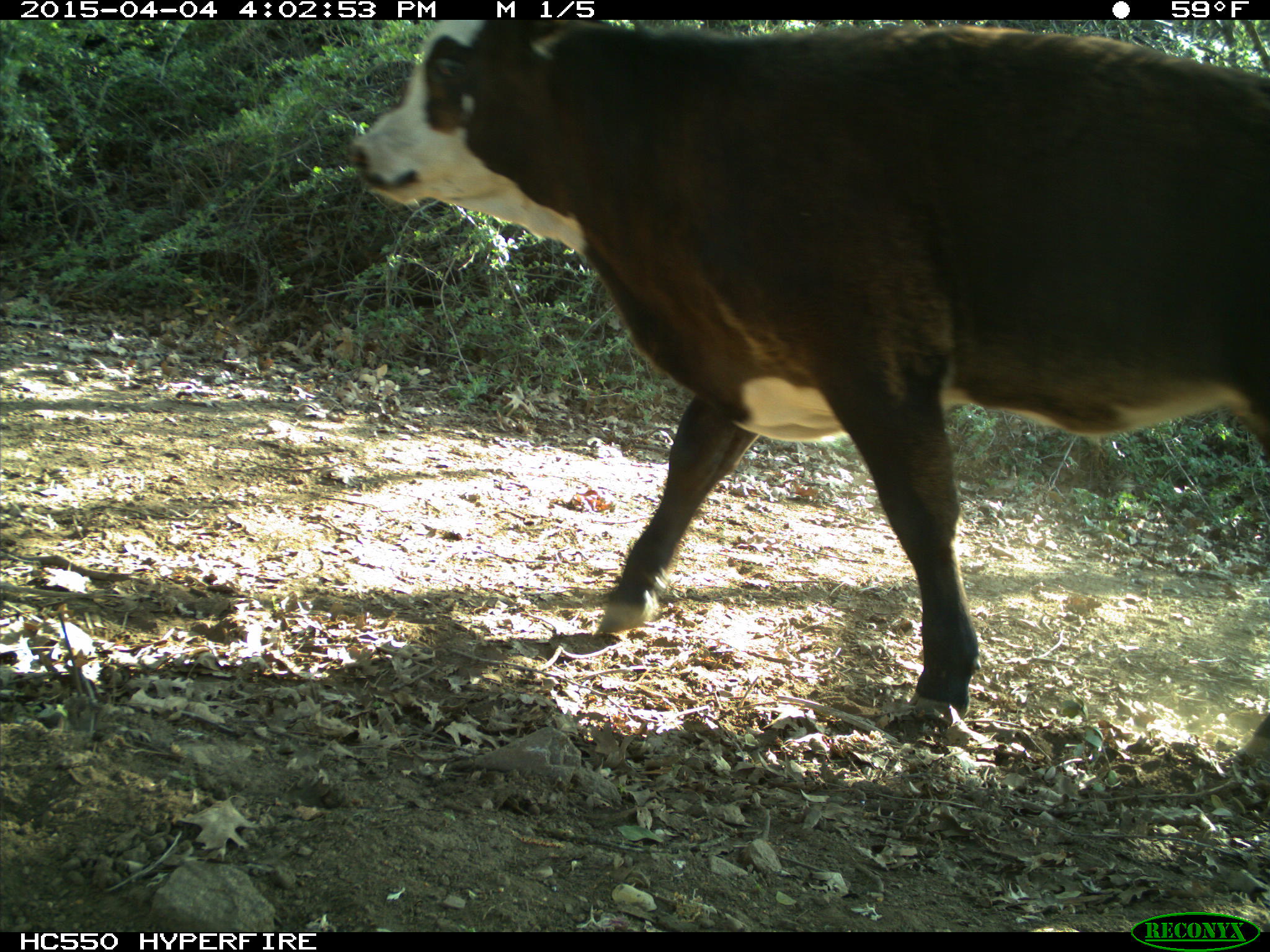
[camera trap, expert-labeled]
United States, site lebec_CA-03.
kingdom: Animalia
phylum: Chordata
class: Mammalia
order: Artiodactyla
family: Bovidae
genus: Bos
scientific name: Bos taurus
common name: domestic cow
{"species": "Bos taurus (domestic cow)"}